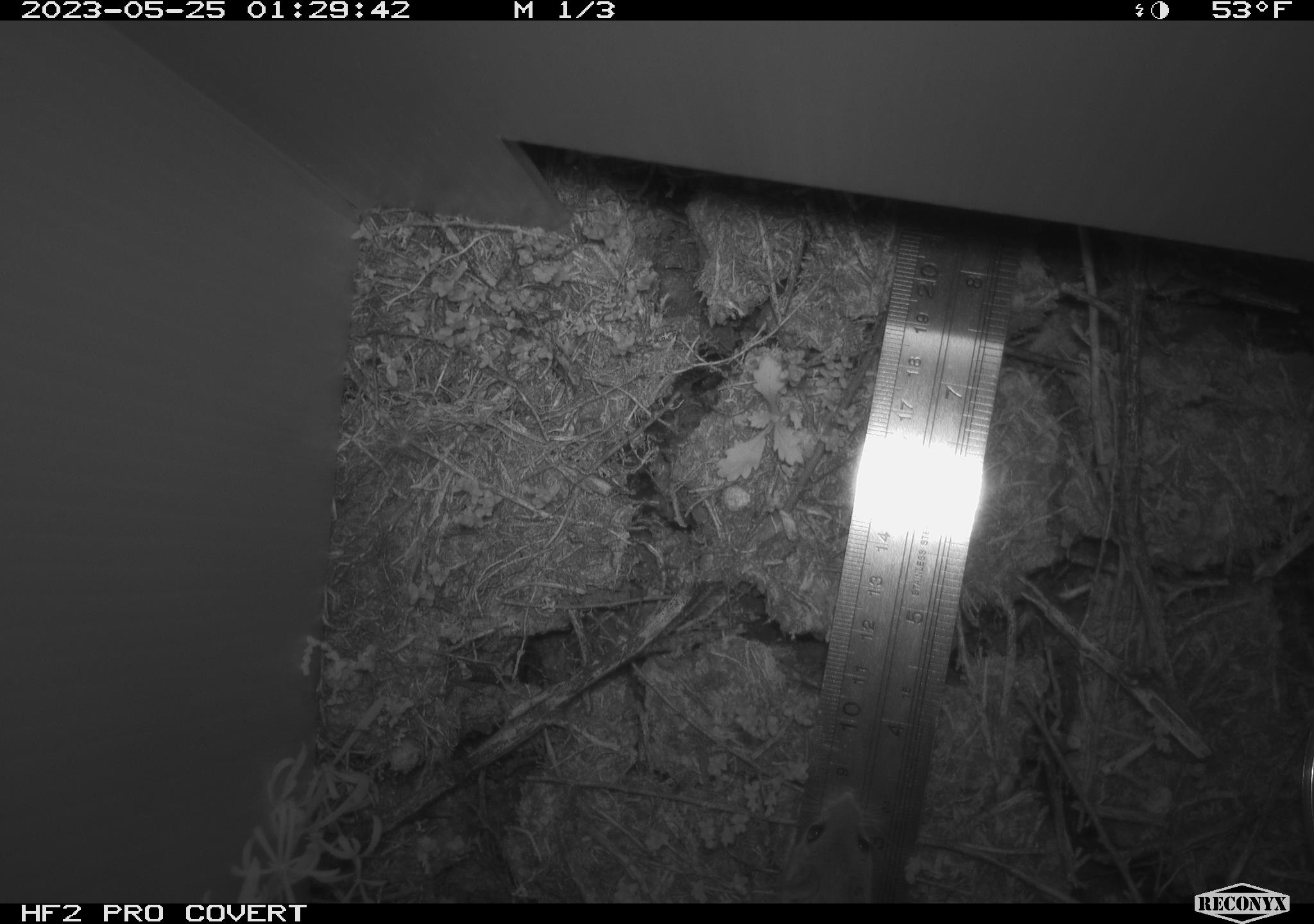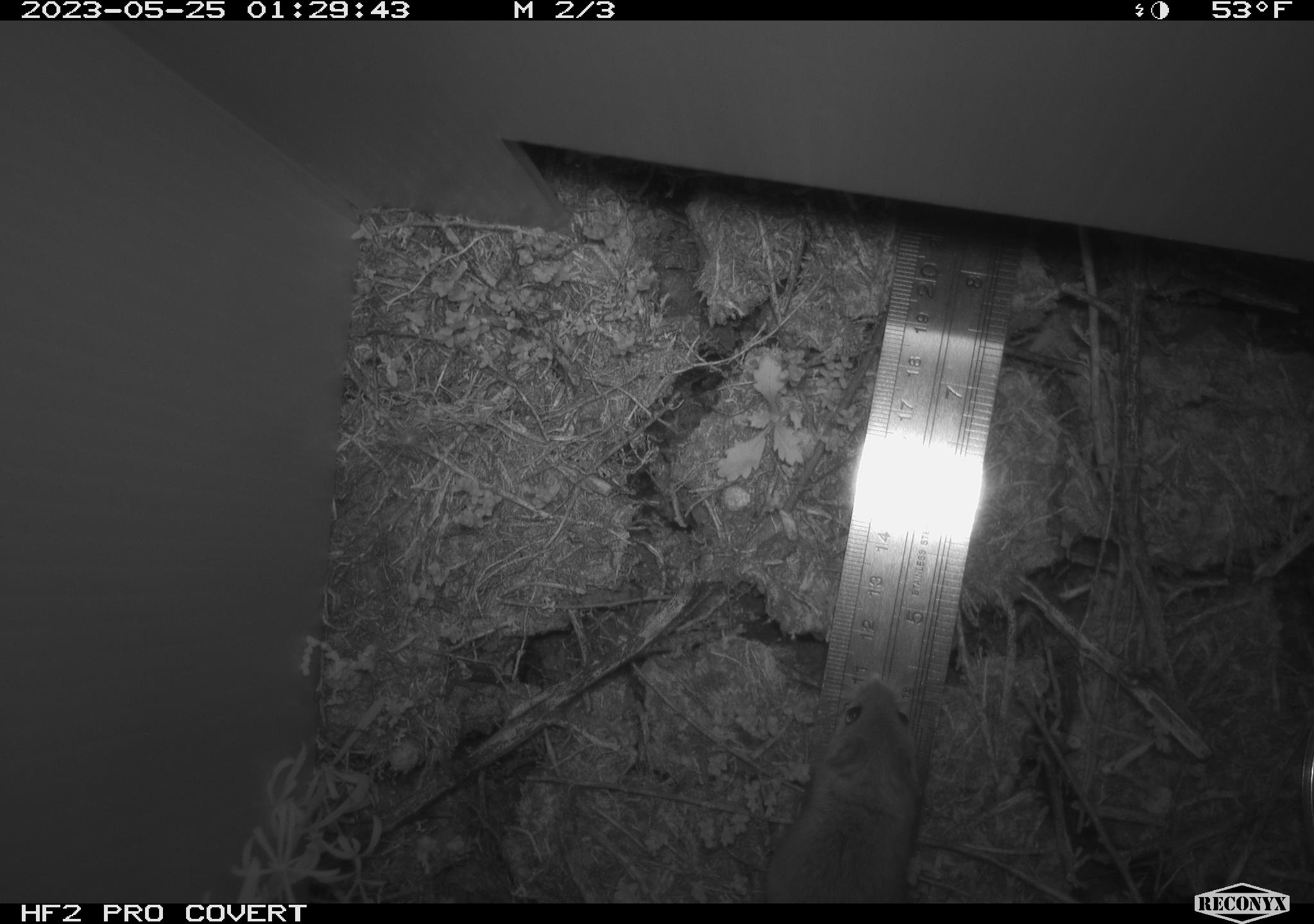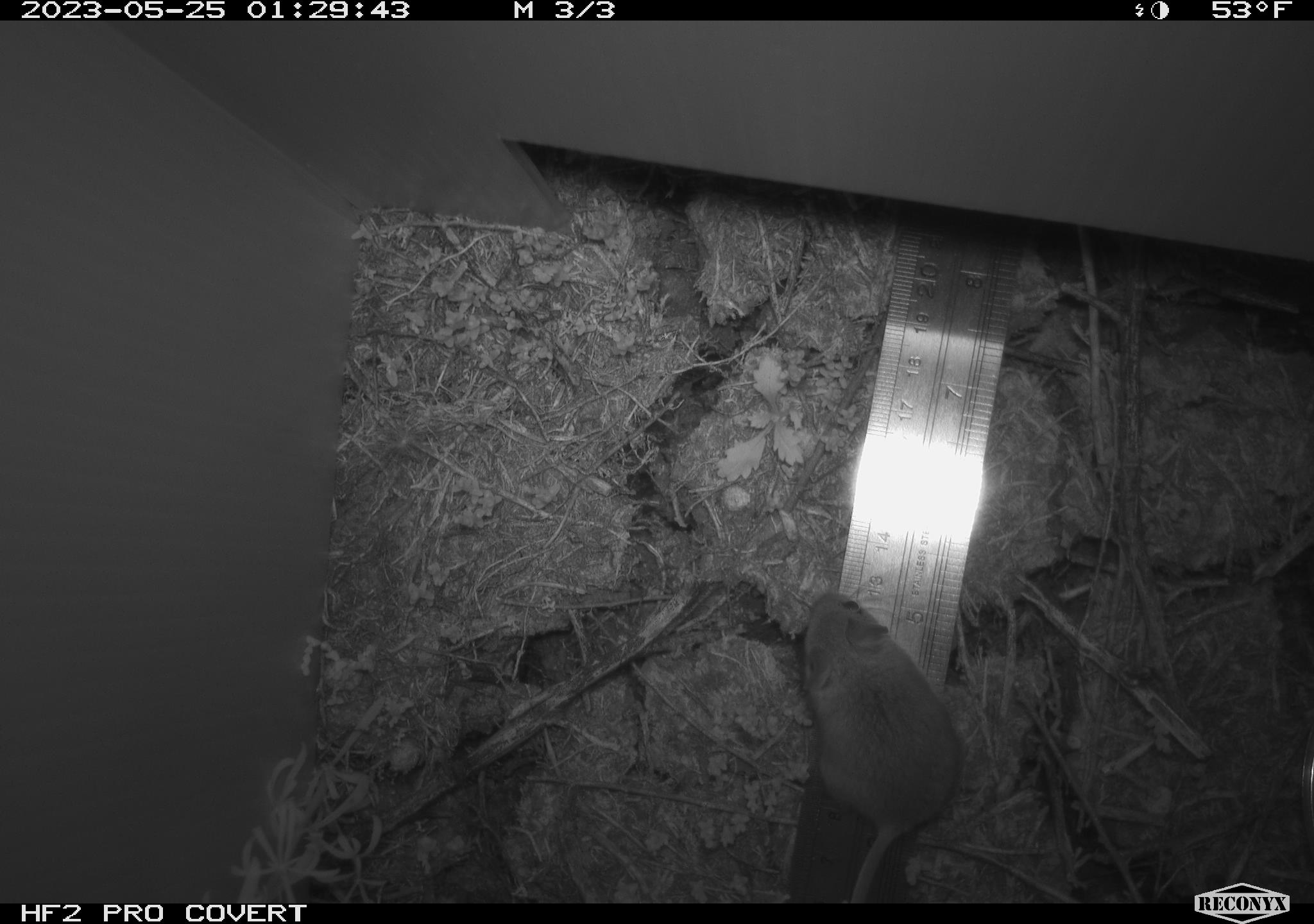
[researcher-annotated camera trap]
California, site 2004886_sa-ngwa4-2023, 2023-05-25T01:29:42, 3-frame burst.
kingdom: Animalia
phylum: Chordata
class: Mammalia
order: Rodentia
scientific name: Rodentia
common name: mouse species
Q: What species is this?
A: Mouse species (Rodentia).